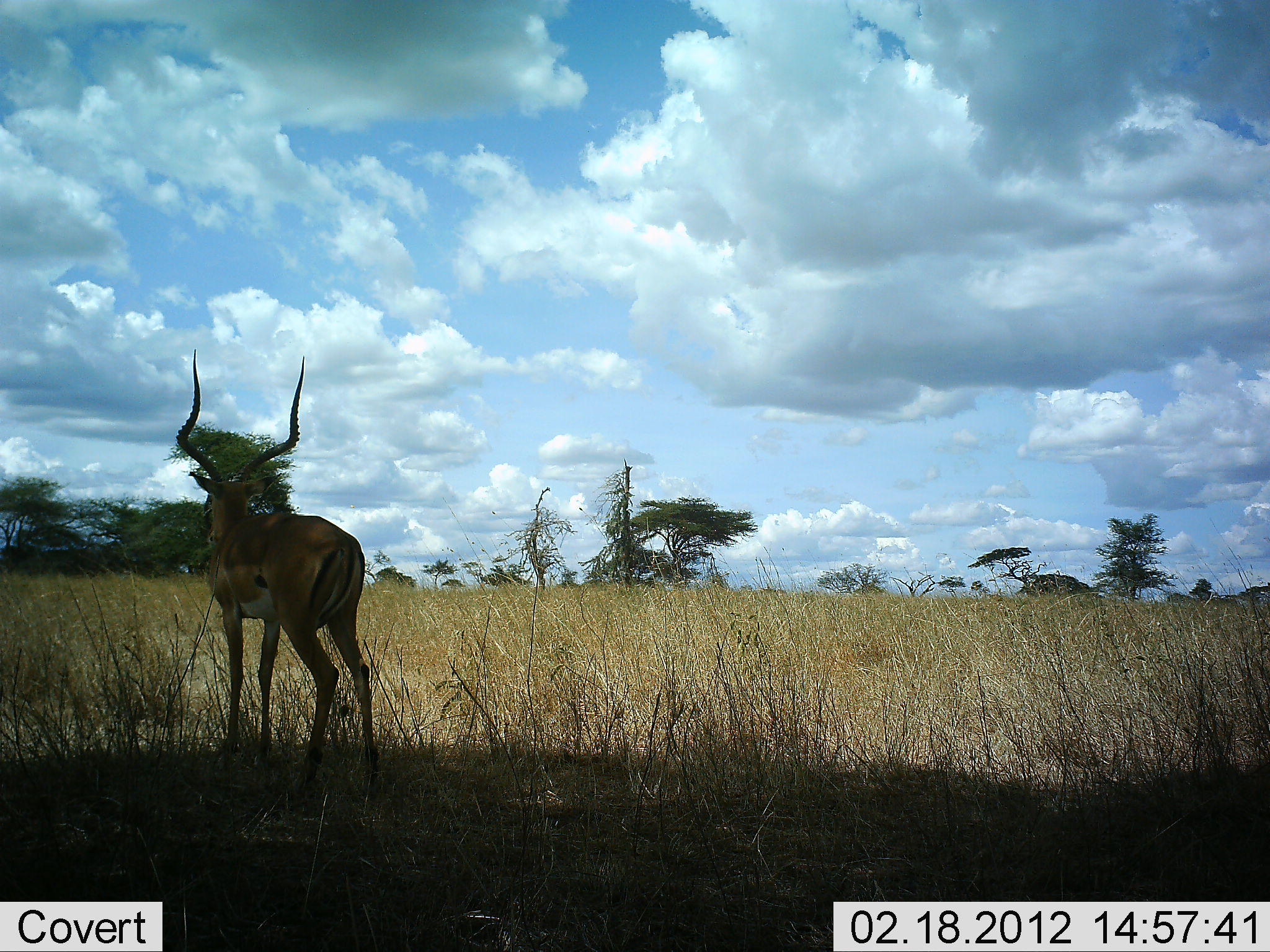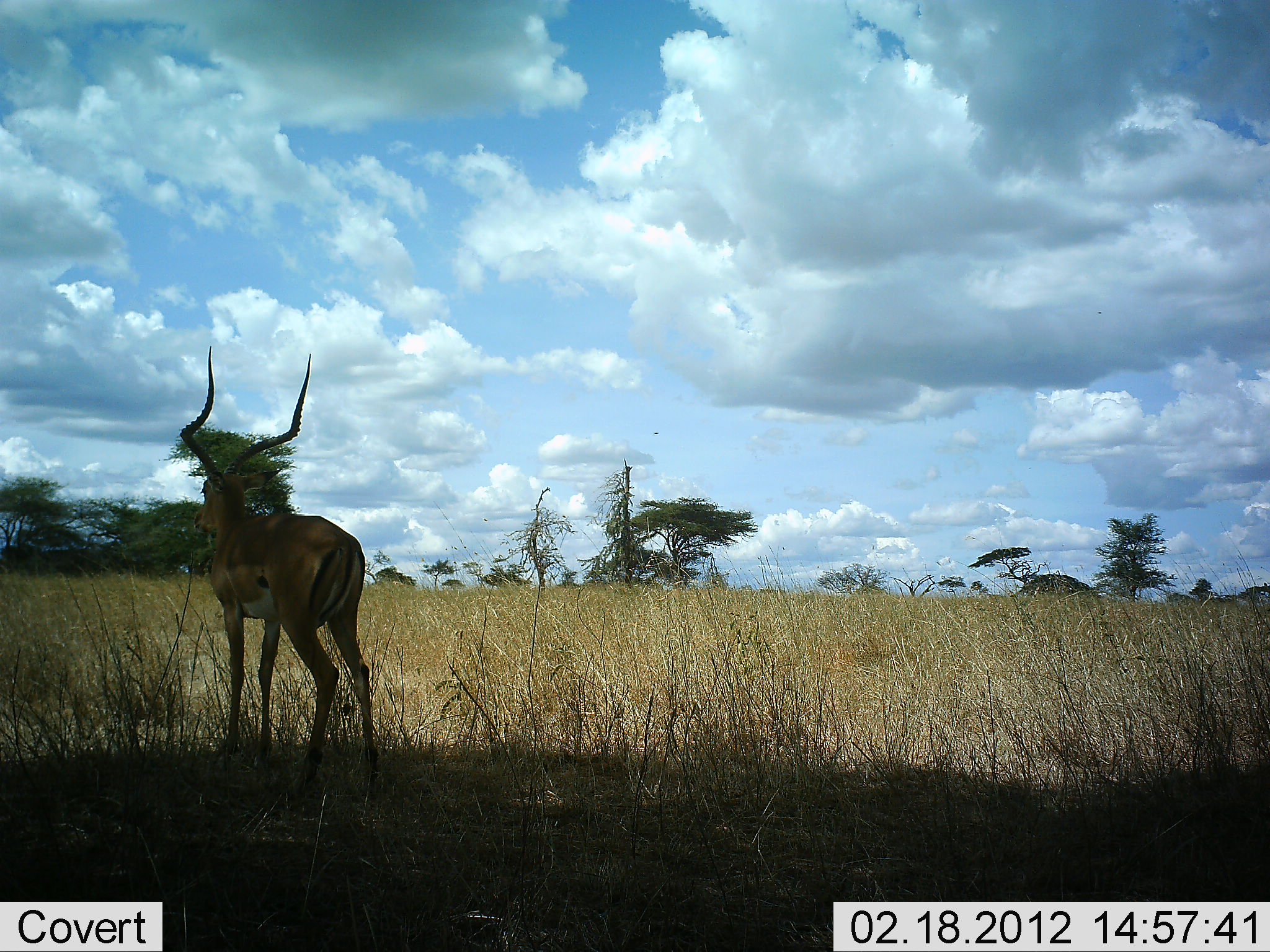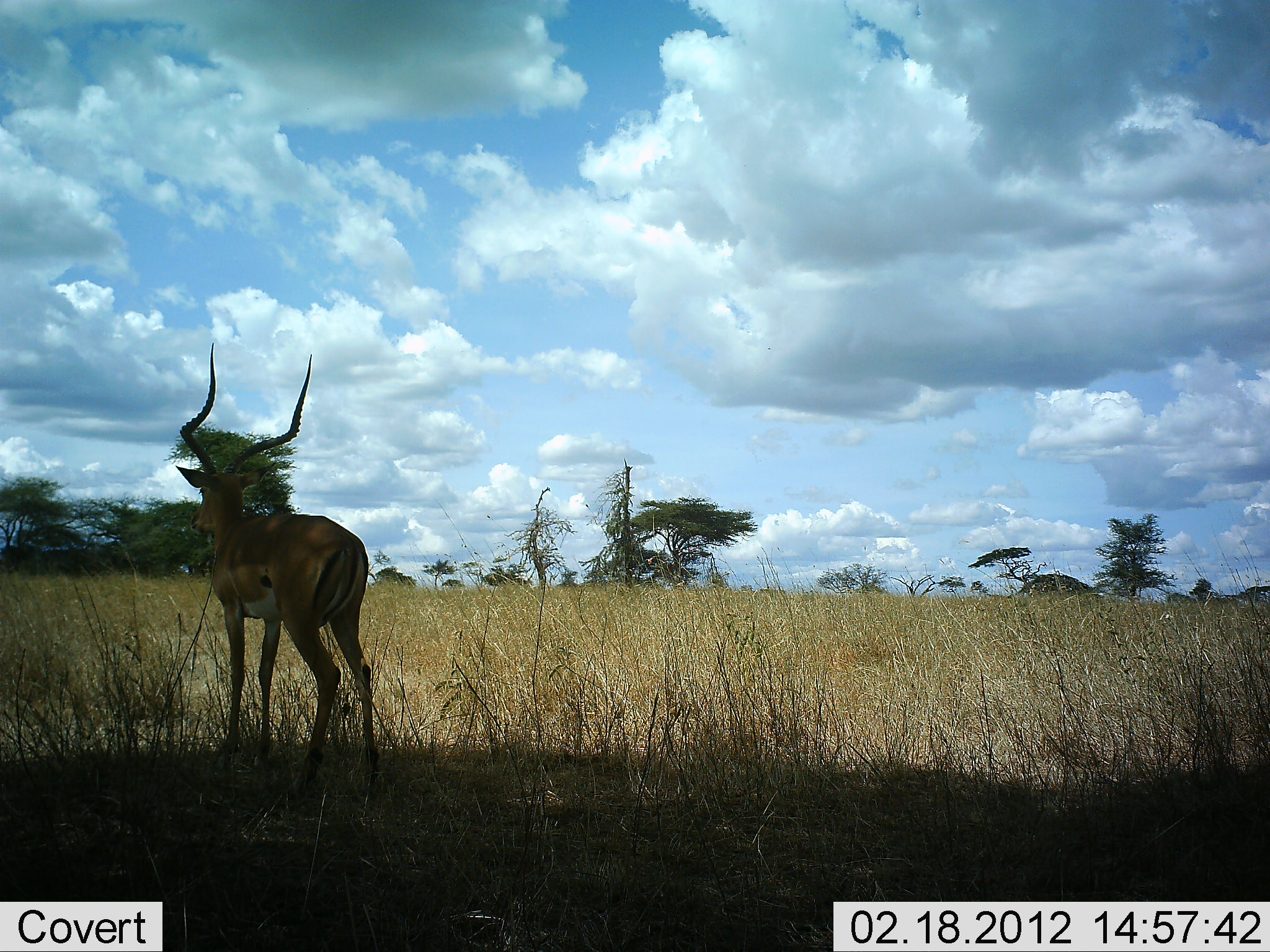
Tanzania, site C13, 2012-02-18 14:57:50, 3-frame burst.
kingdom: Animalia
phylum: Chordata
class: Mammalia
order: Artiodactyla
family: Bovidae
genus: Aepyceros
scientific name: Aepyceros melampus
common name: impala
Impala (Aepyceros melampus), count 1. Behavior (volunteer vote fractions): standing 100%, resting 0%, moving 6%, interacting 0%. Young present (vote fraction): 0%. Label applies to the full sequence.